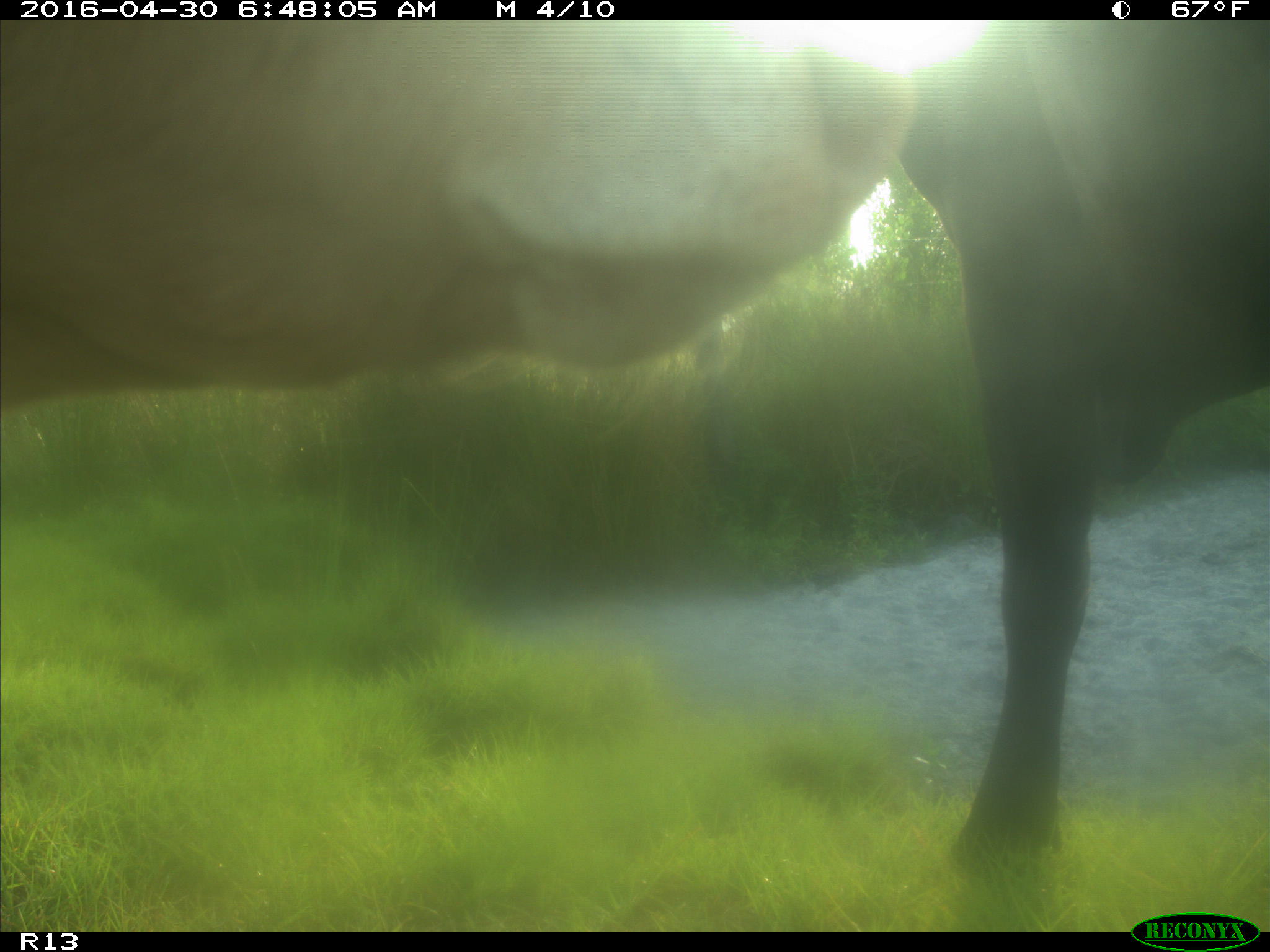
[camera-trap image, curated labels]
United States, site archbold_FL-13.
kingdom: Animalia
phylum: Chordata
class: Mammalia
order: Artiodactyla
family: Bovidae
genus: Bos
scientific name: Bos taurus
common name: domestic cow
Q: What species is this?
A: Bos taurus (domestic cow).